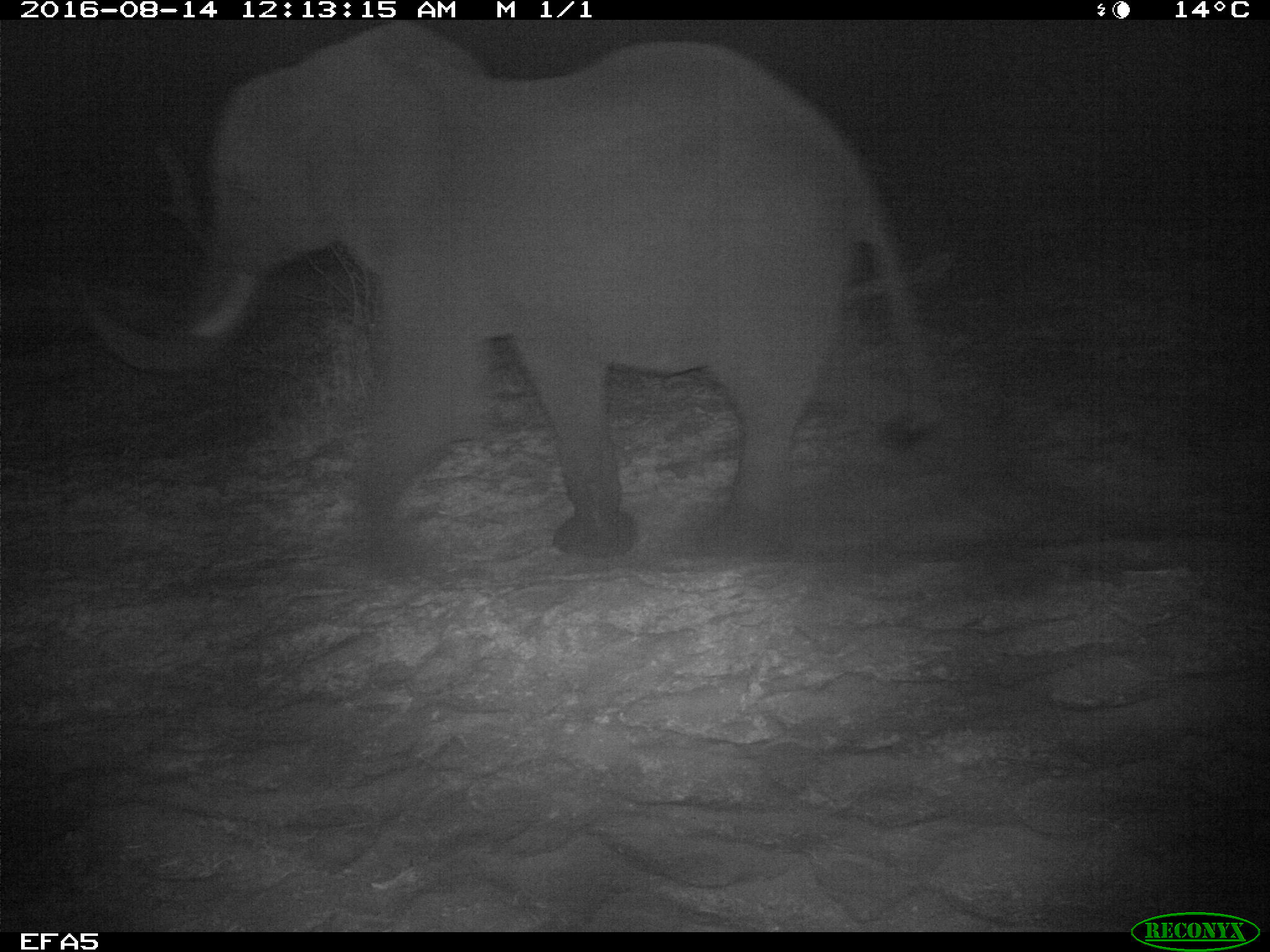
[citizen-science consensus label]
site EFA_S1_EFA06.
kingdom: Animalia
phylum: Chordata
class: Mammalia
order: Proboscidea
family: Elephantidae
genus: Loxodonta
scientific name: Loxodonta africana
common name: african bush elephant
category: elephant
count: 1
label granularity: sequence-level